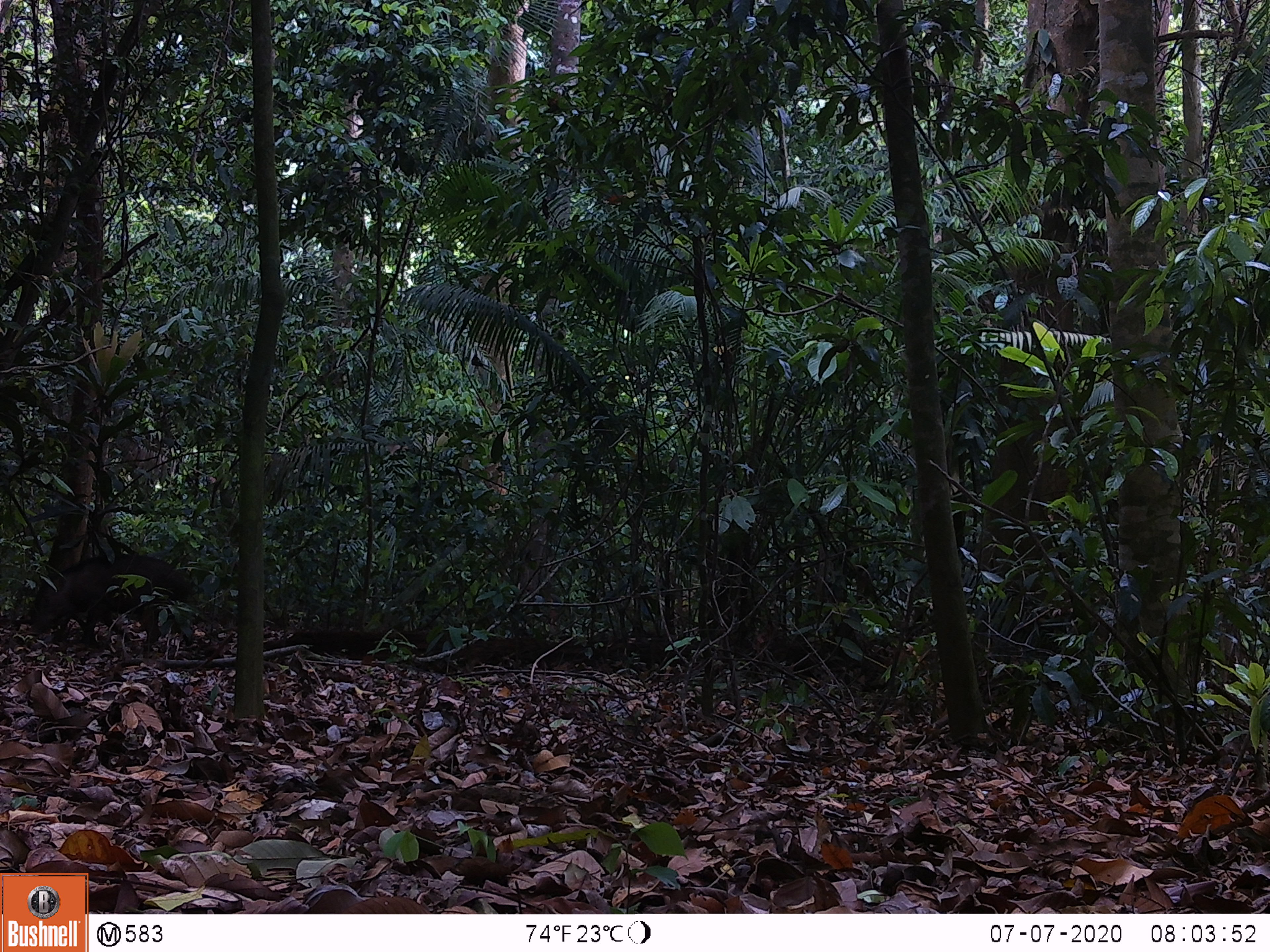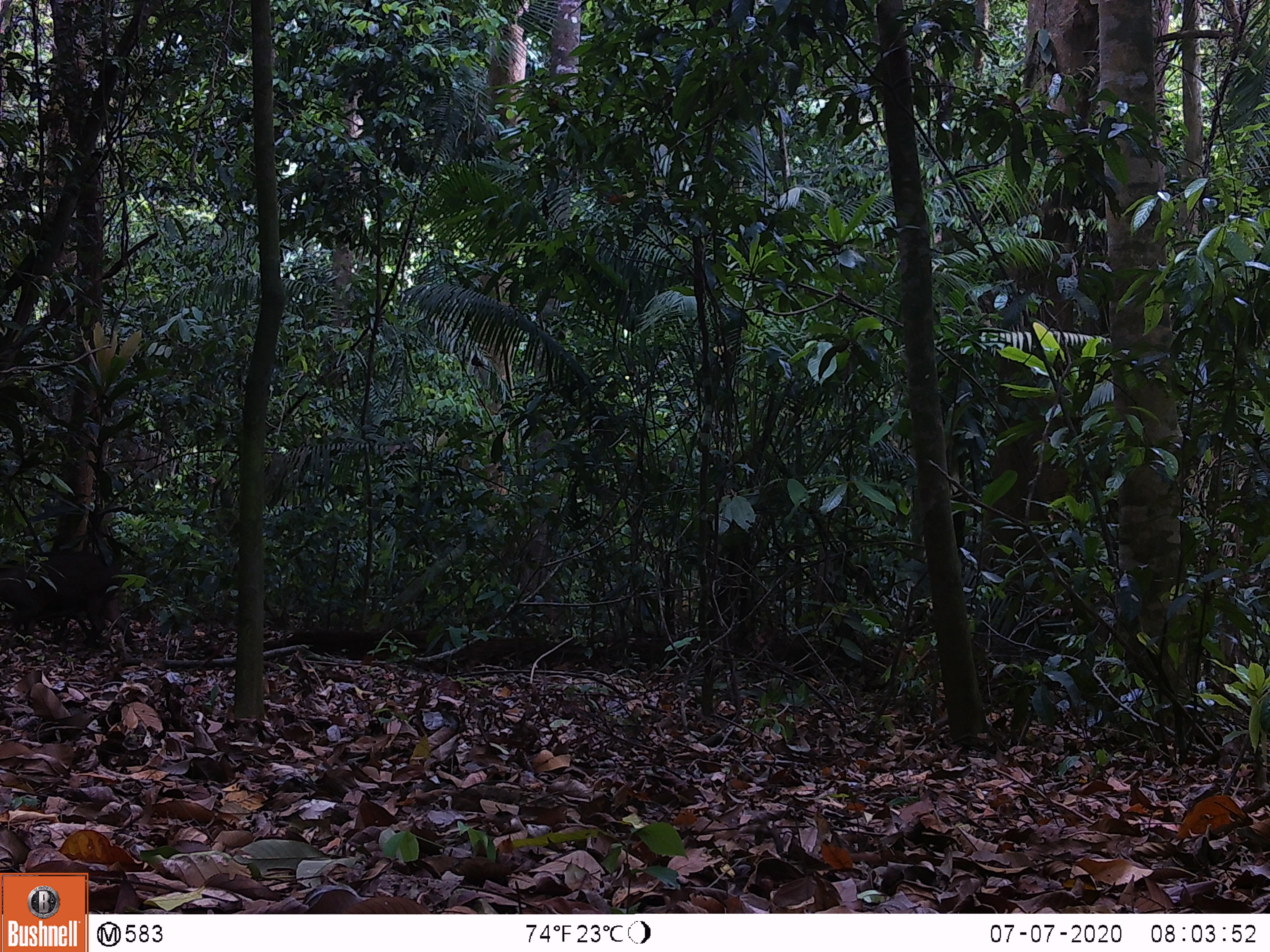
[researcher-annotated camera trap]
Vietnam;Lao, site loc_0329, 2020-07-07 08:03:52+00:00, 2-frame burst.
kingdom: Animalia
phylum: Chordata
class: Mammalia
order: Artiodactyla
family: Suidae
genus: Sus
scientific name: Sus scrofa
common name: eurasian wild pig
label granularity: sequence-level